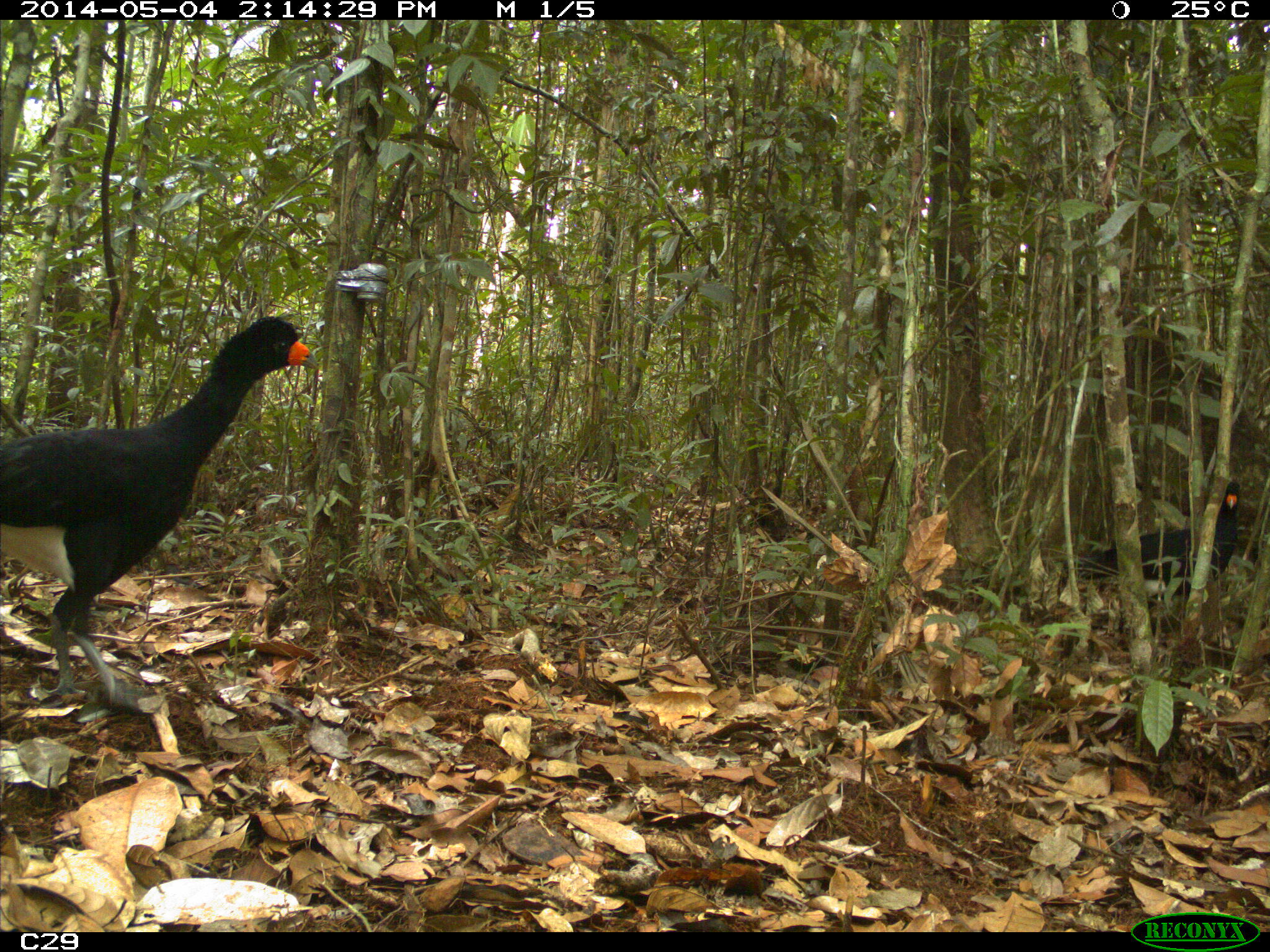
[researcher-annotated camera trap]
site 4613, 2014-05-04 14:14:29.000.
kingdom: Animalia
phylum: Chordata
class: Aves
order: Galliformes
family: Cracidae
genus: Crax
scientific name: Crax alector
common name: black curassow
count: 2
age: adult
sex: female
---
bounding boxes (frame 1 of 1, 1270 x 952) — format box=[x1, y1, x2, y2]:
crax alector: box=[0, 314, 317, 710]; box=[1053, 481, 1240, 601]